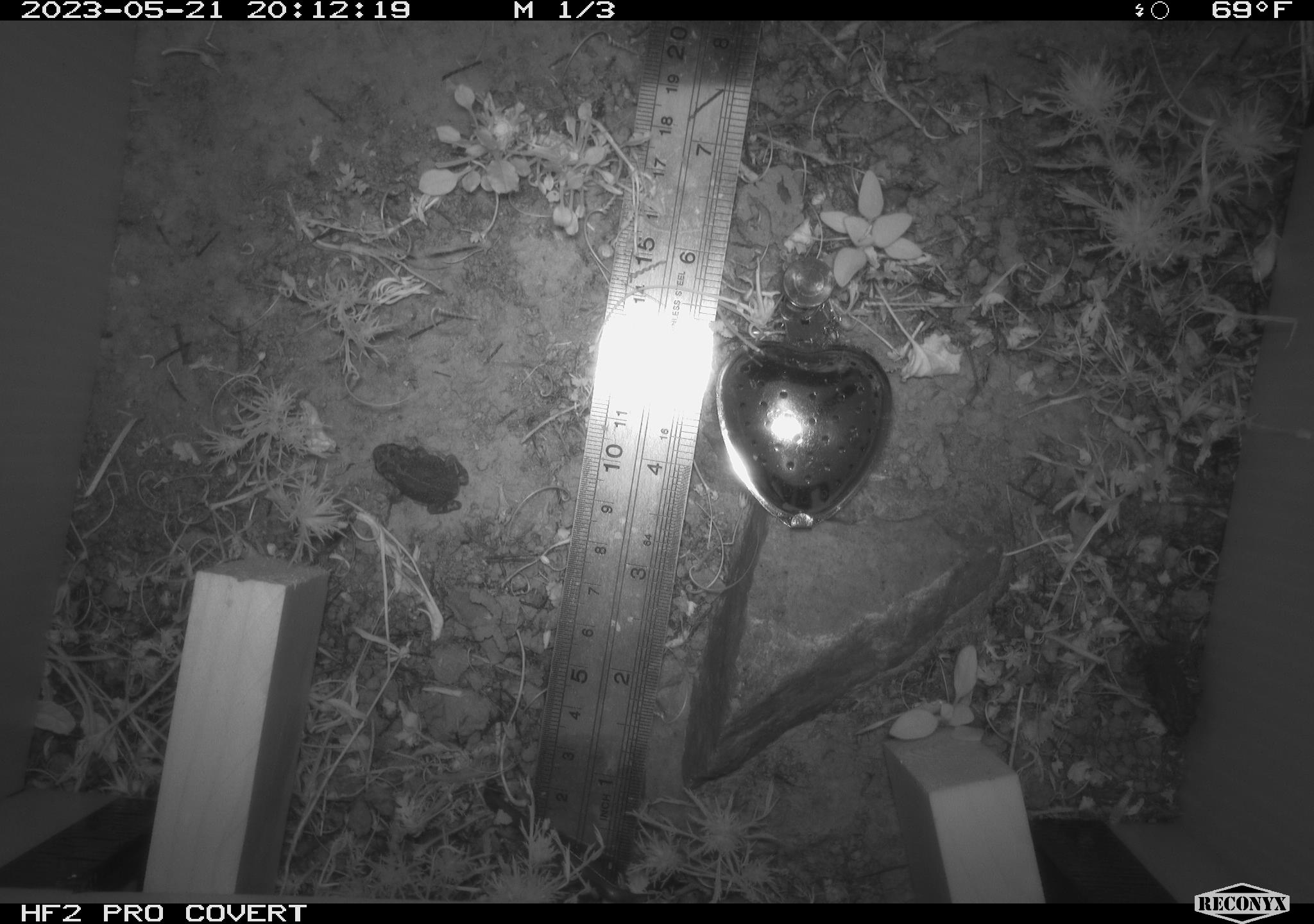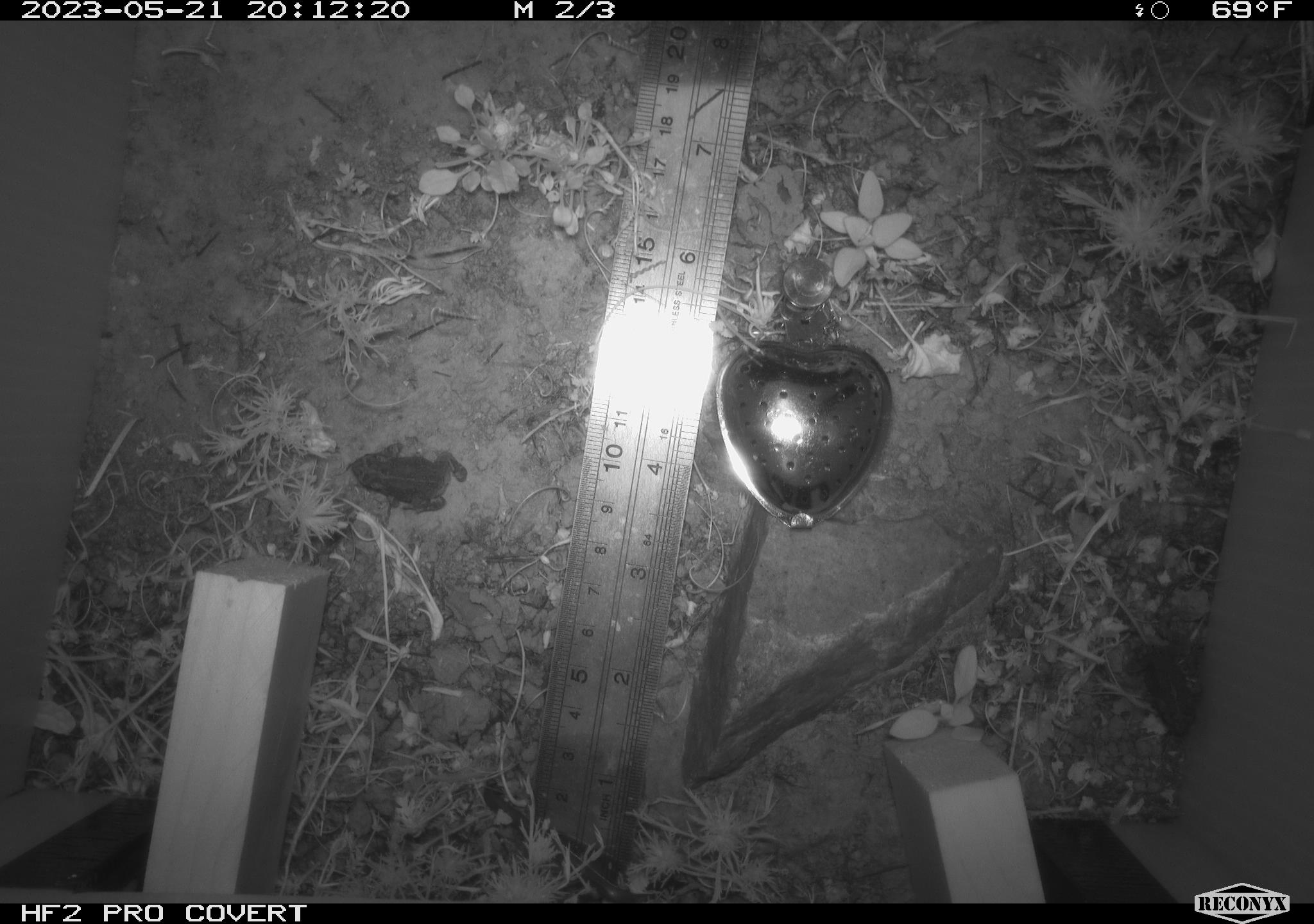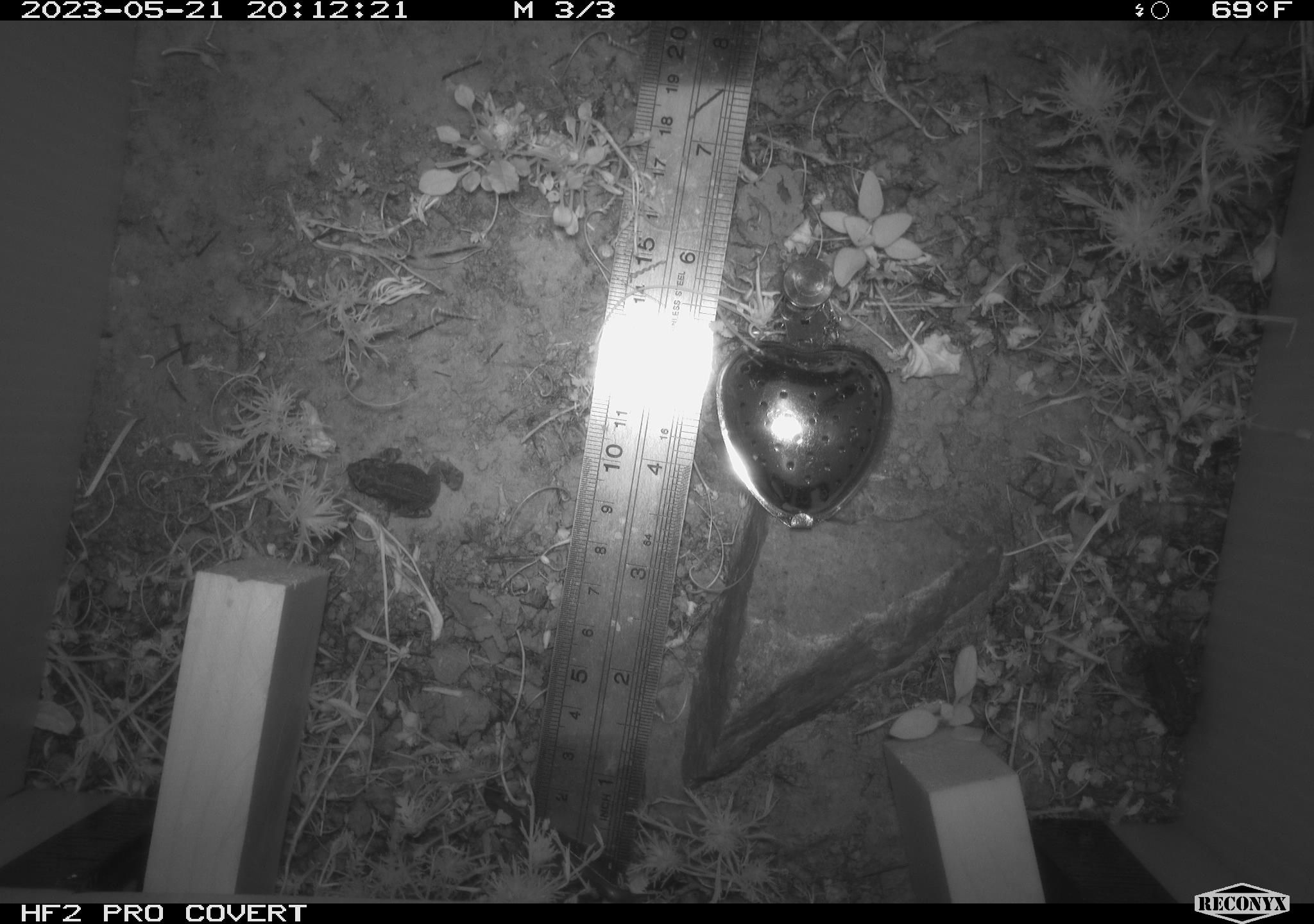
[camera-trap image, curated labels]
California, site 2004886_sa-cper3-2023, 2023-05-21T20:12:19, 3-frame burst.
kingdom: Animalia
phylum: Chordata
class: Amphibia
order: Anura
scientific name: Anura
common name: frogs